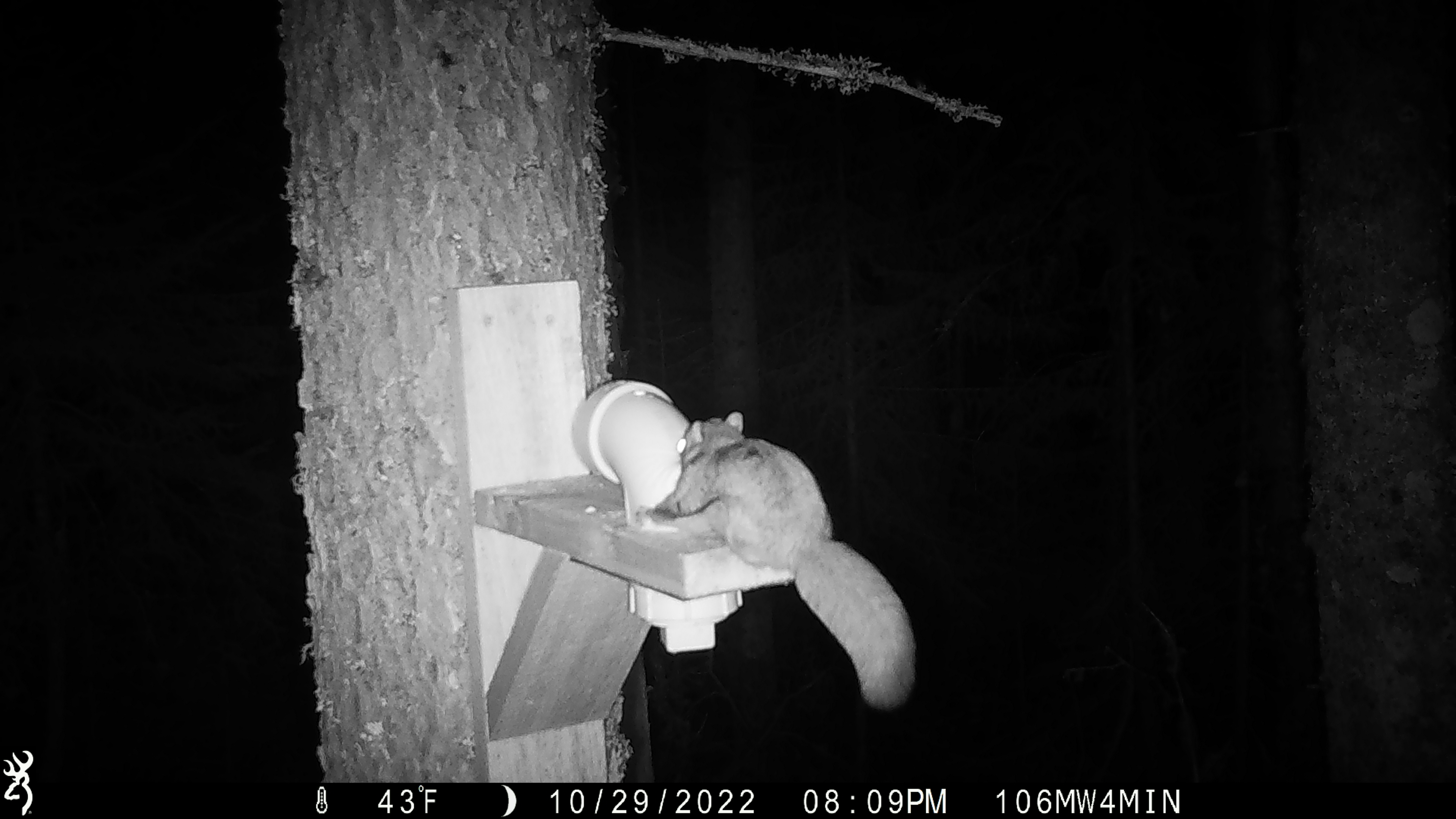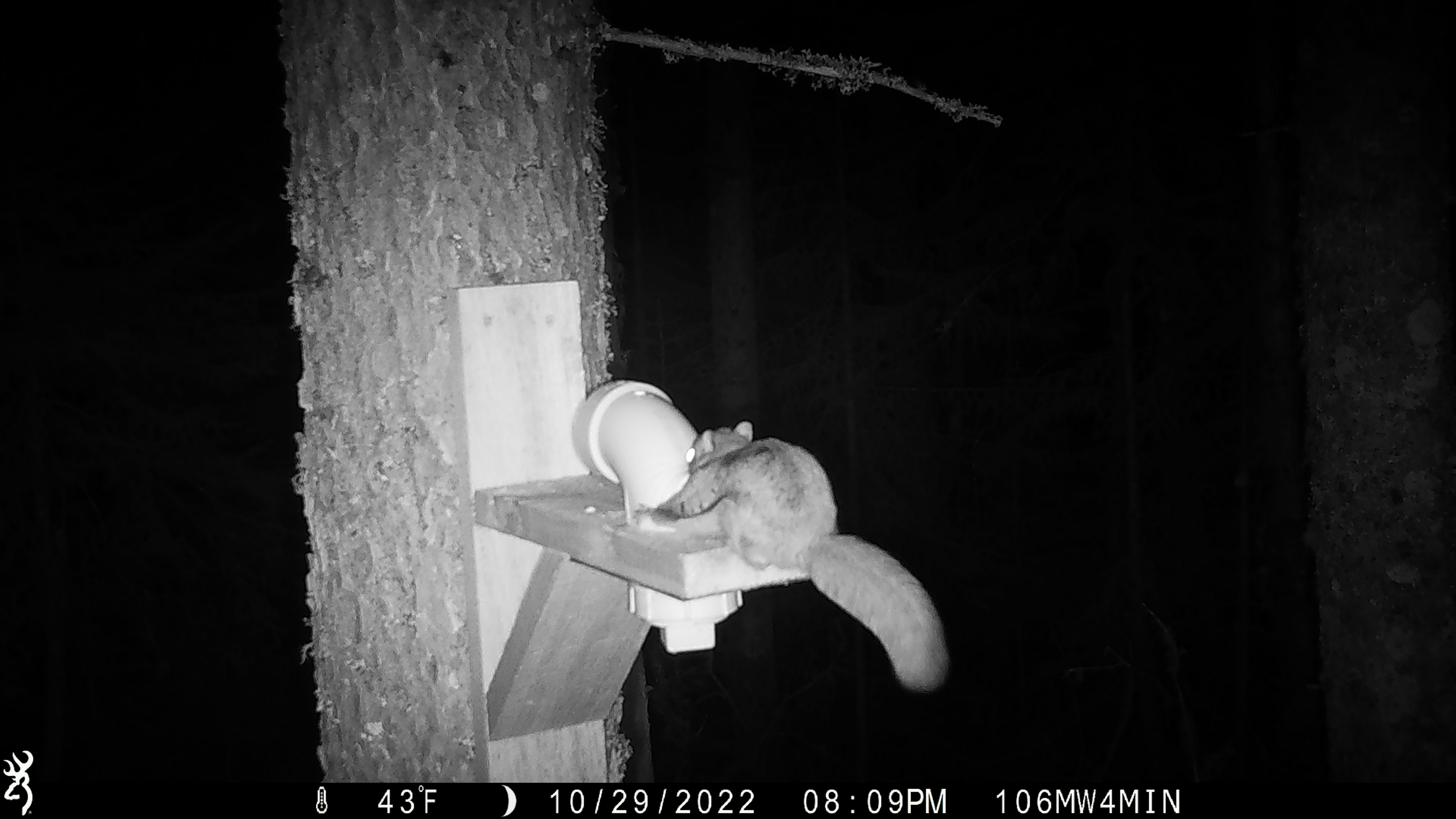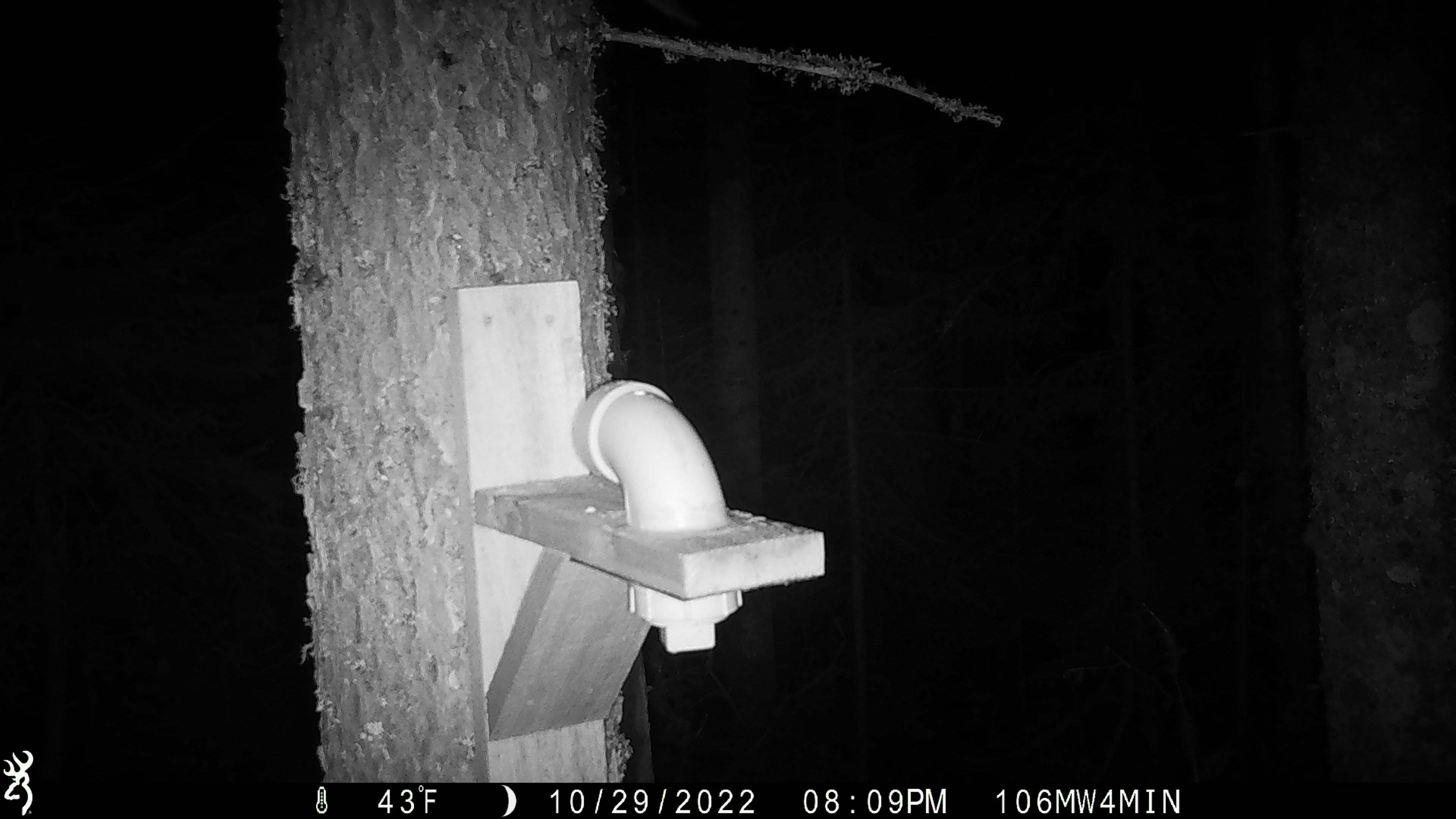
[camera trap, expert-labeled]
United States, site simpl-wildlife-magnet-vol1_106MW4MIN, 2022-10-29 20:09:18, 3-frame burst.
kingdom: Animalia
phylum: Chordata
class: Mammalia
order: Rodentia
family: Sciuridae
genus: Glaucomys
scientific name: Glaucomys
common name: flying squirrel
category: flying squirrel sp.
Flying squirrel sp. (flying squirrel) (Glaucomys).